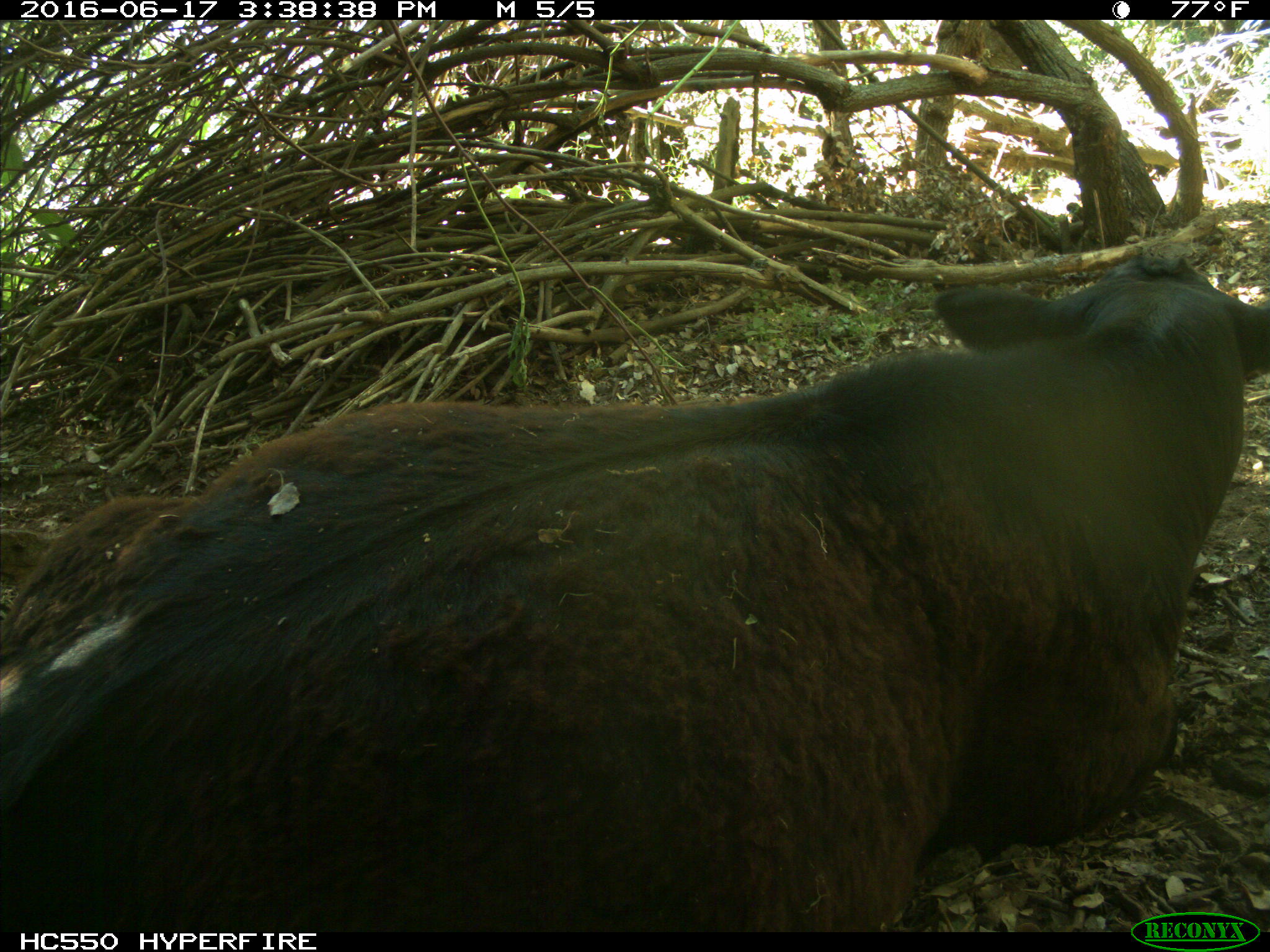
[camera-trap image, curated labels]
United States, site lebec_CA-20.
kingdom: Animalia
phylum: Chordata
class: Mammalia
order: Artiodactyla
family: Bovidae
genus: Bos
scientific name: Bos taurus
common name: domestic cow